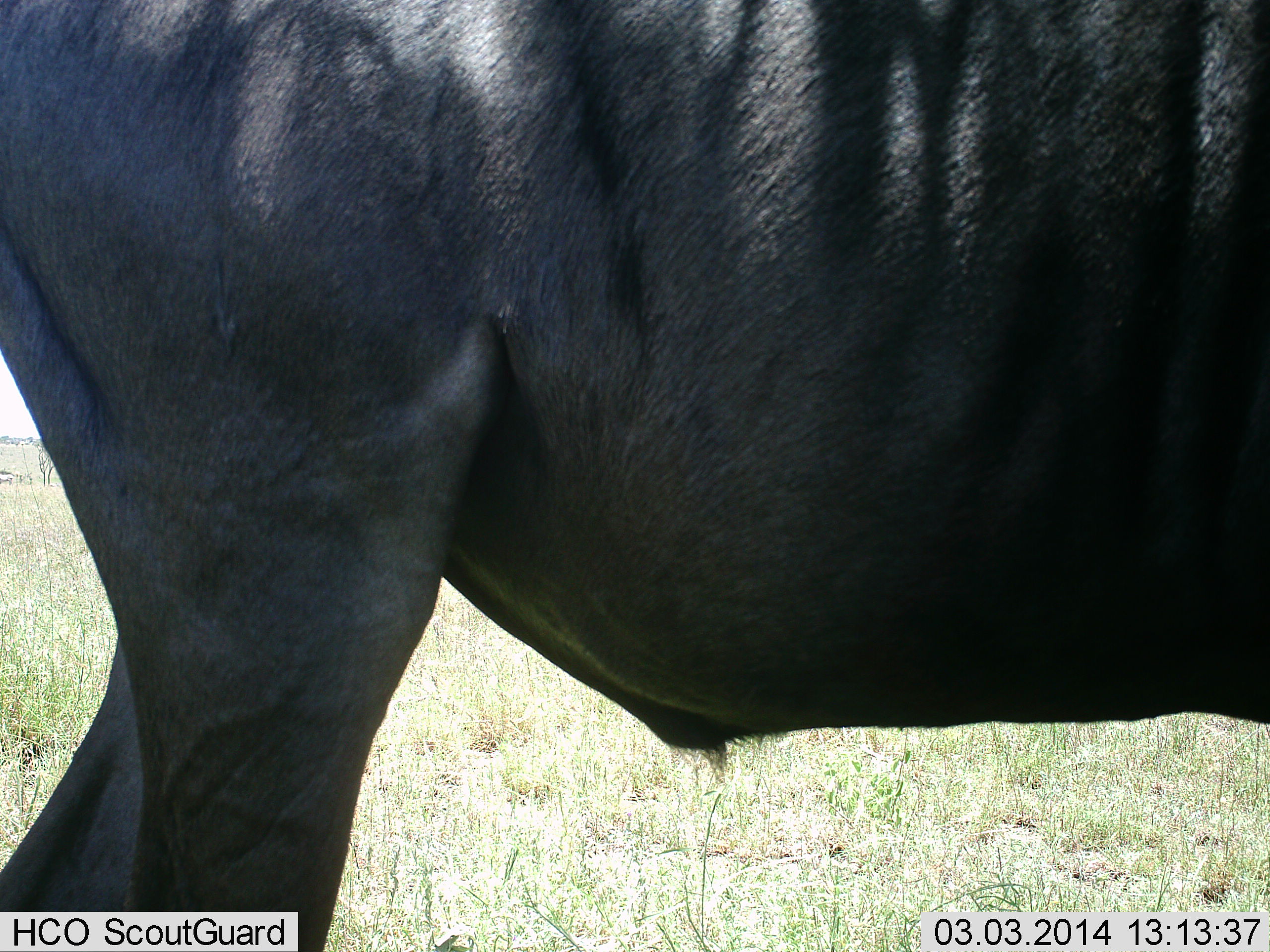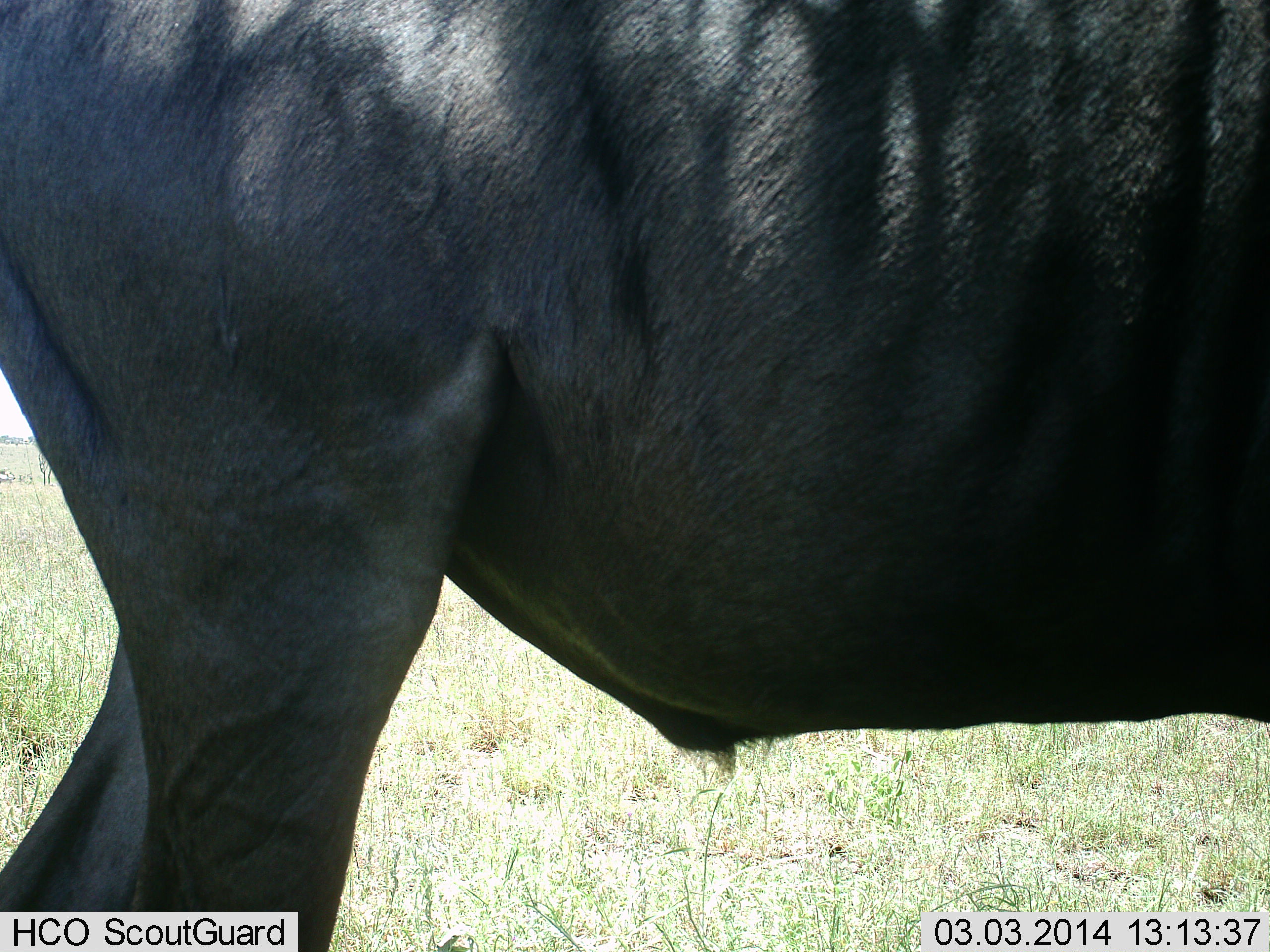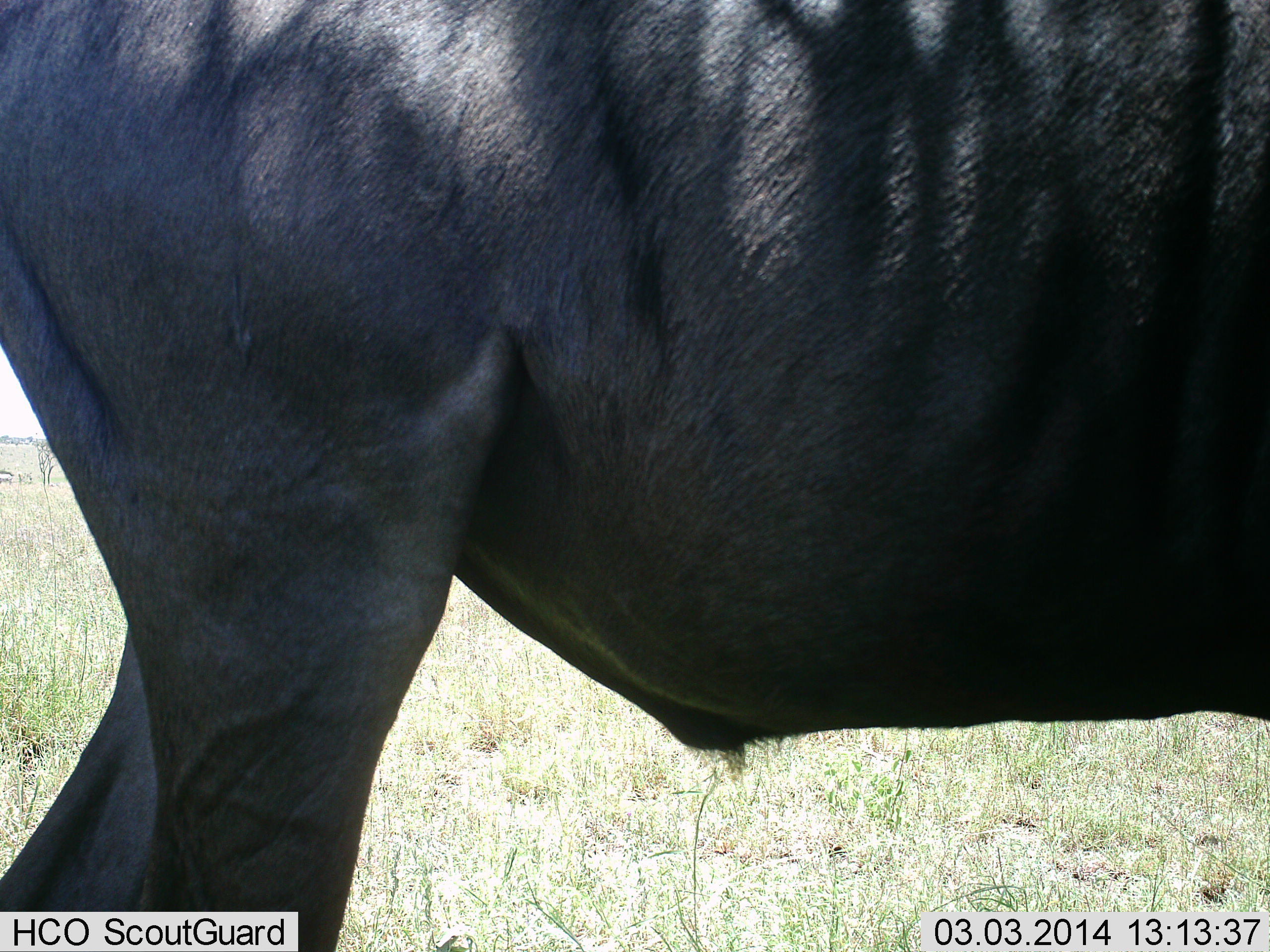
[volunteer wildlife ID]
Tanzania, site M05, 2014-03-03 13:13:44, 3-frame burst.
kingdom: Animalia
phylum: Chordata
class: Mammalia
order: Artiodactyla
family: Bovidae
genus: Connochaetes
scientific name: Connochaetes taurinus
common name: blue wildebeest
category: wildebeest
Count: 1.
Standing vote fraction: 90%.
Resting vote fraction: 0%.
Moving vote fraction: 10%.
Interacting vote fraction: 0%.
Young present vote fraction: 0%.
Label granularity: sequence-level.